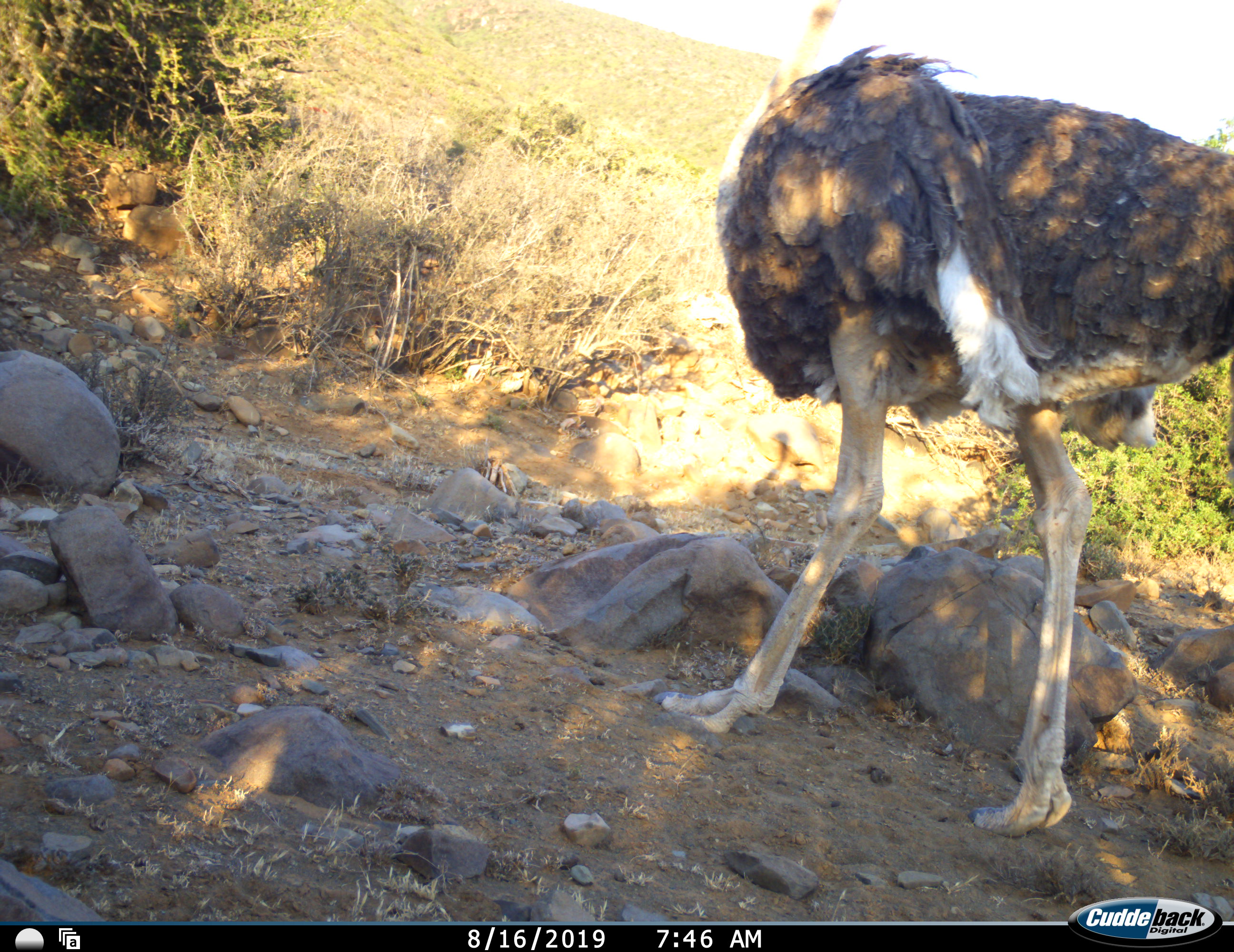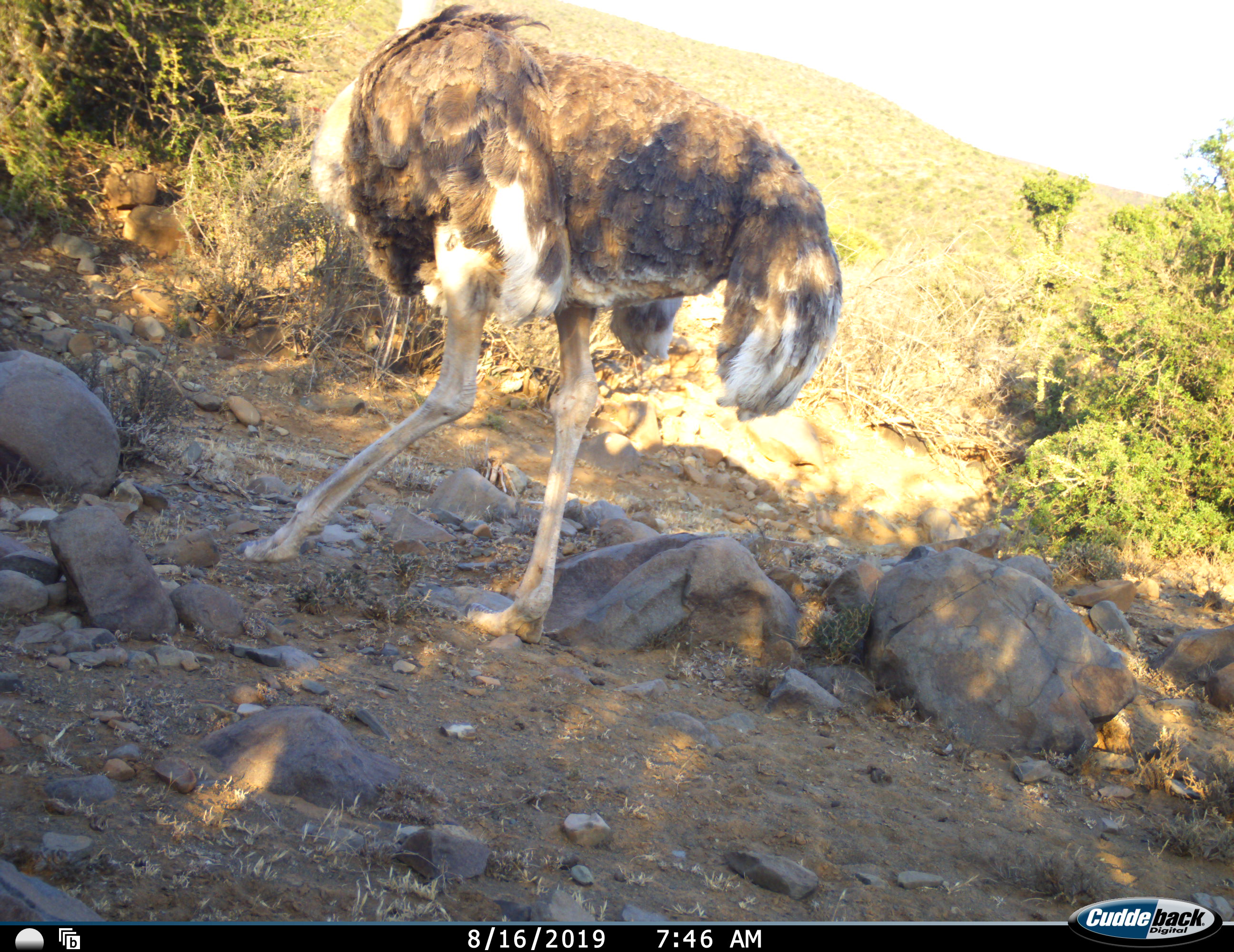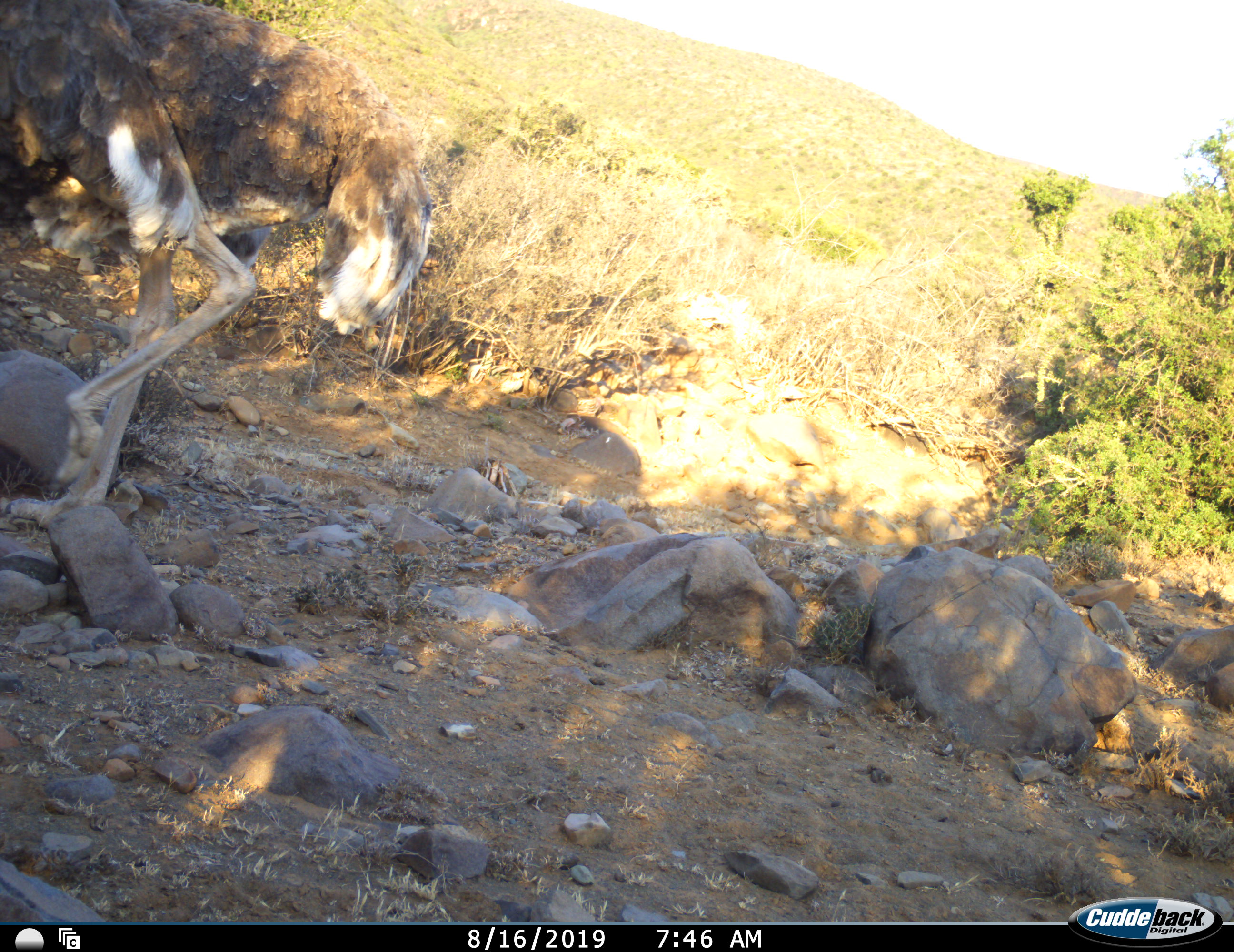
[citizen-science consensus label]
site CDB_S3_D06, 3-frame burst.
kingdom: Animalia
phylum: Chordata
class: Aves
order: Struthioniformes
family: Struthionidae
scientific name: Struthionidae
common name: ostrich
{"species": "ostrich (Struthionidae)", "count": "1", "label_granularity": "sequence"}